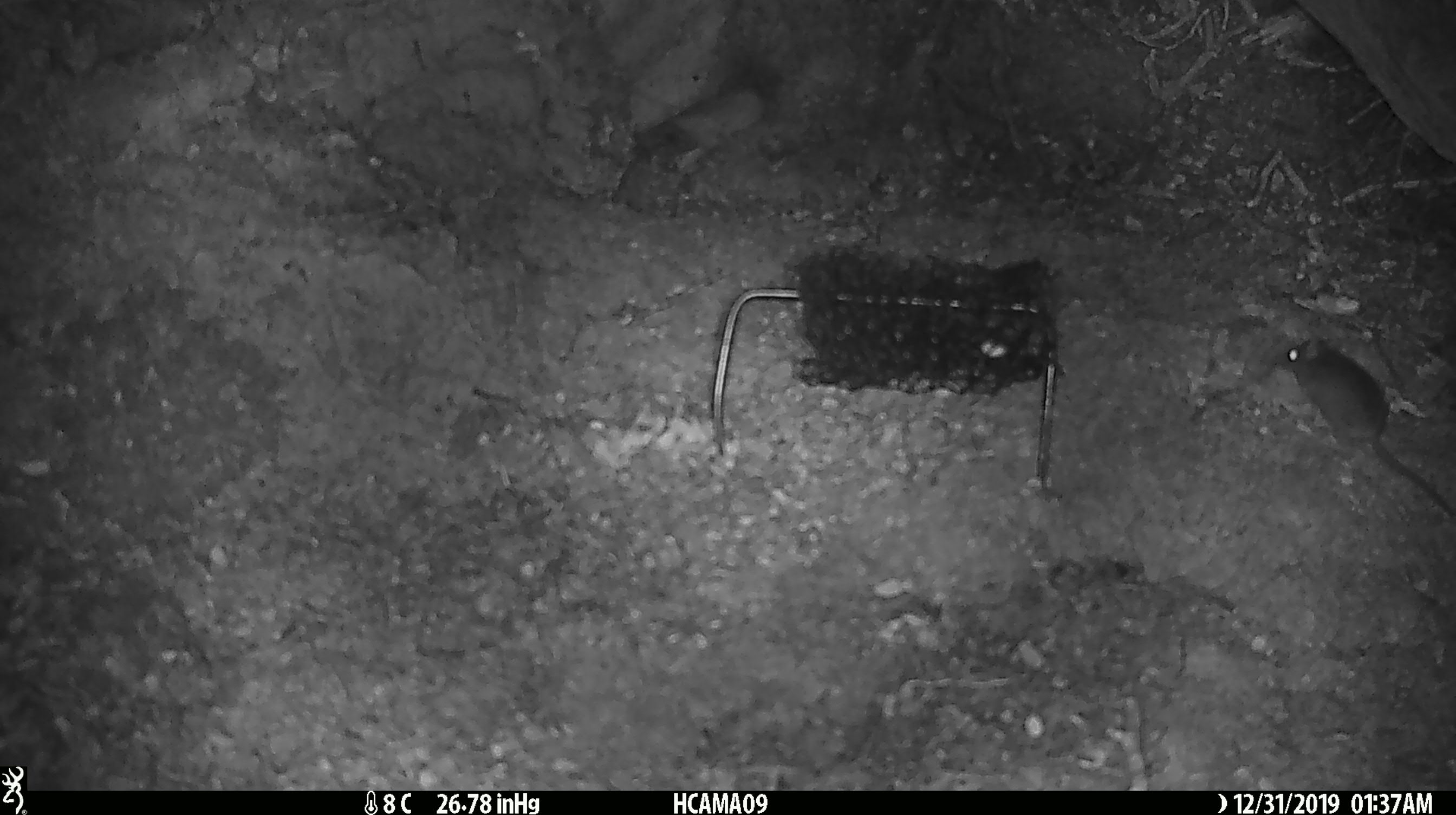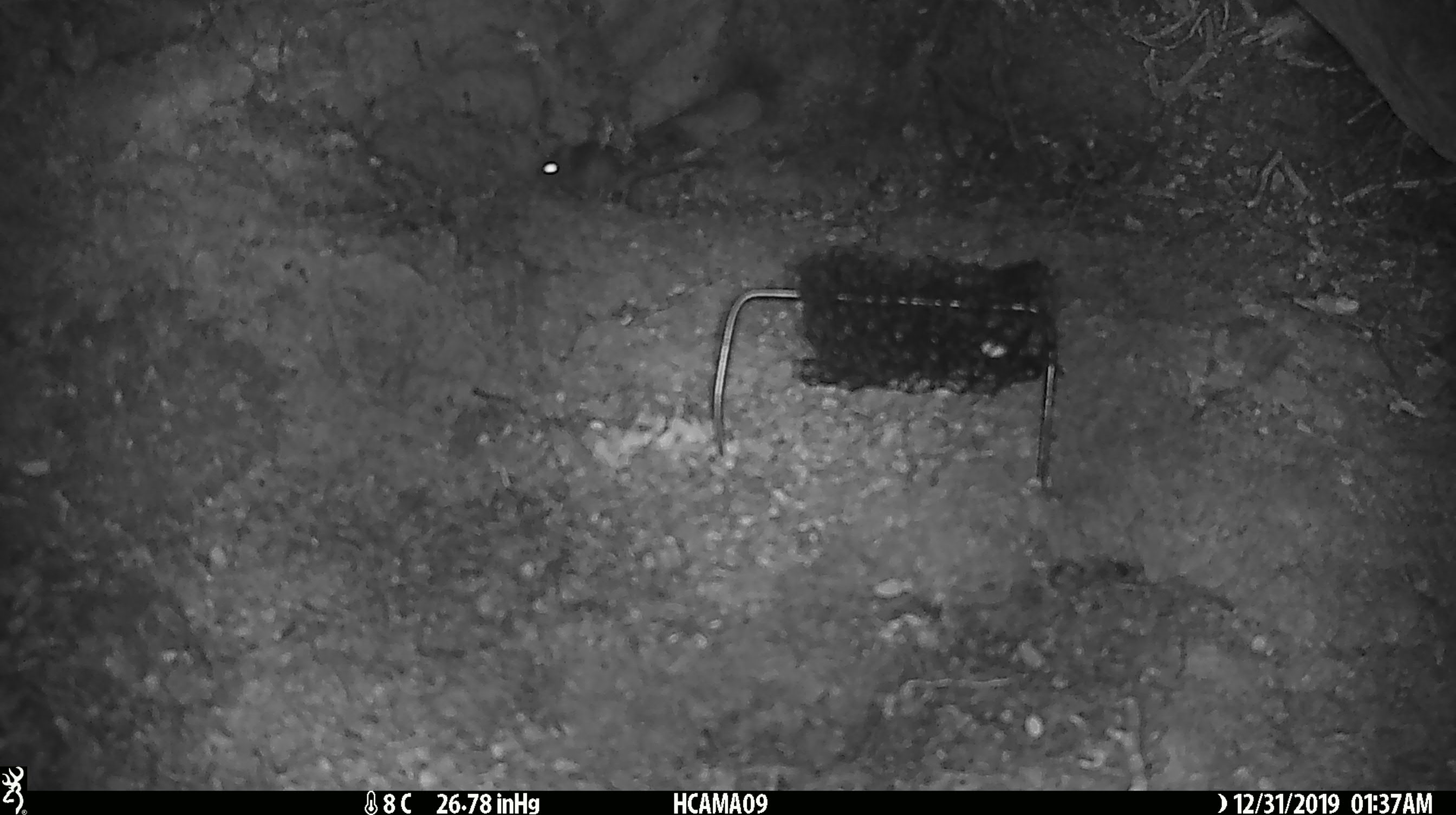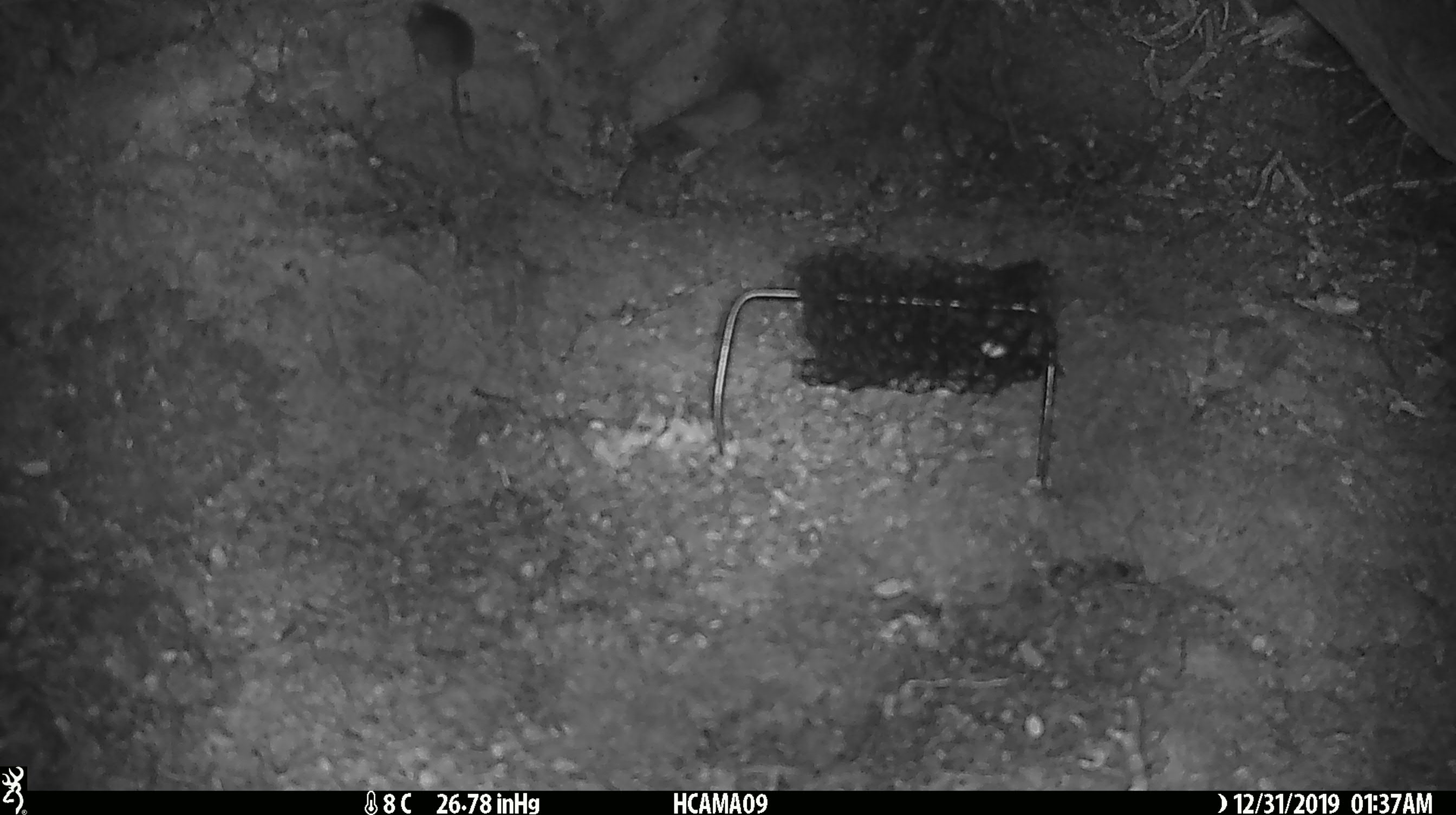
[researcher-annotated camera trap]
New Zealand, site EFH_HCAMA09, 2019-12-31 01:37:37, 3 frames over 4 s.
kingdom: Animalia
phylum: Chordata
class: Mammalia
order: Rodentia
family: Muridae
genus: Mus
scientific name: Mus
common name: mouse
Mouse (Mus).